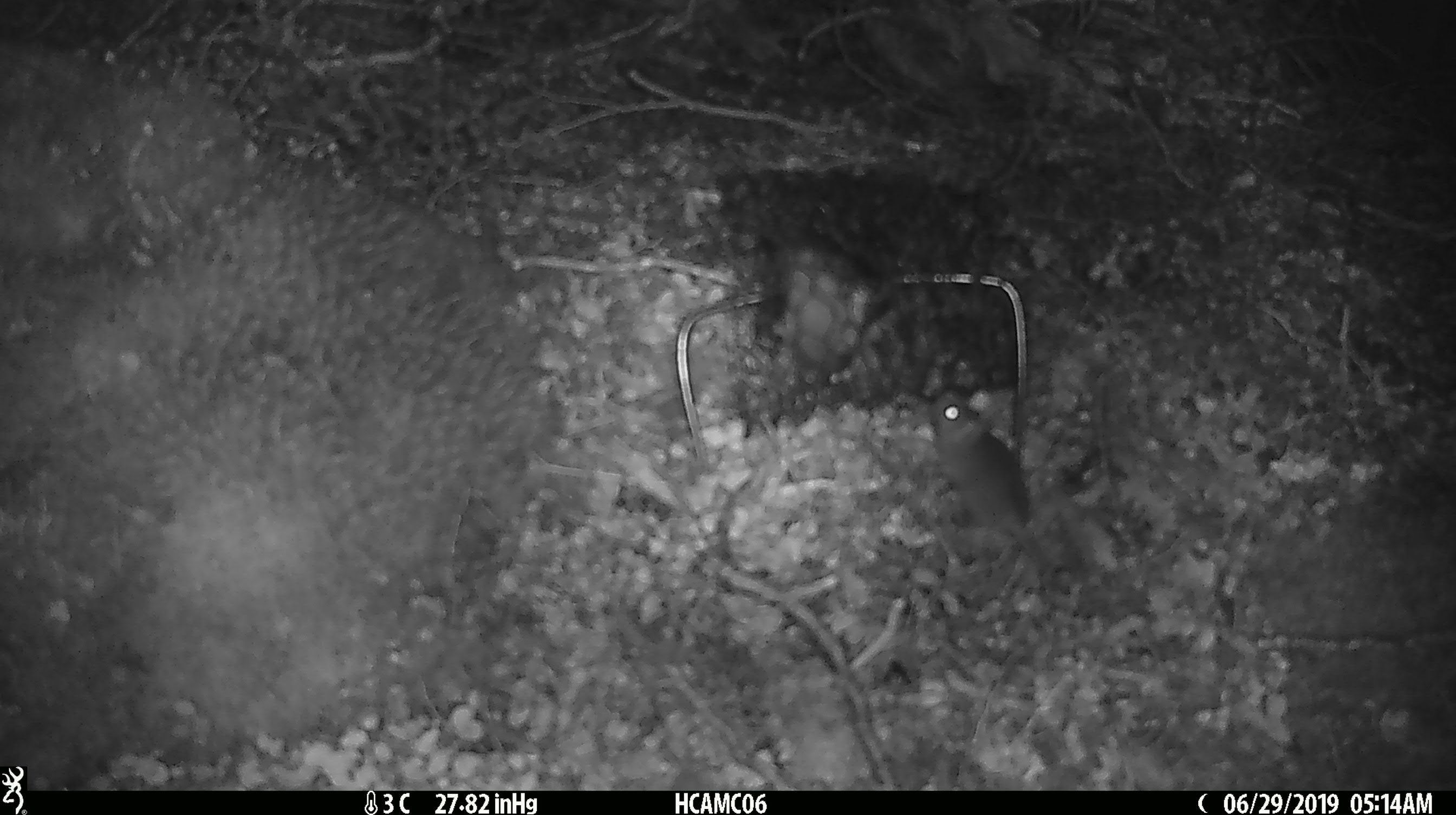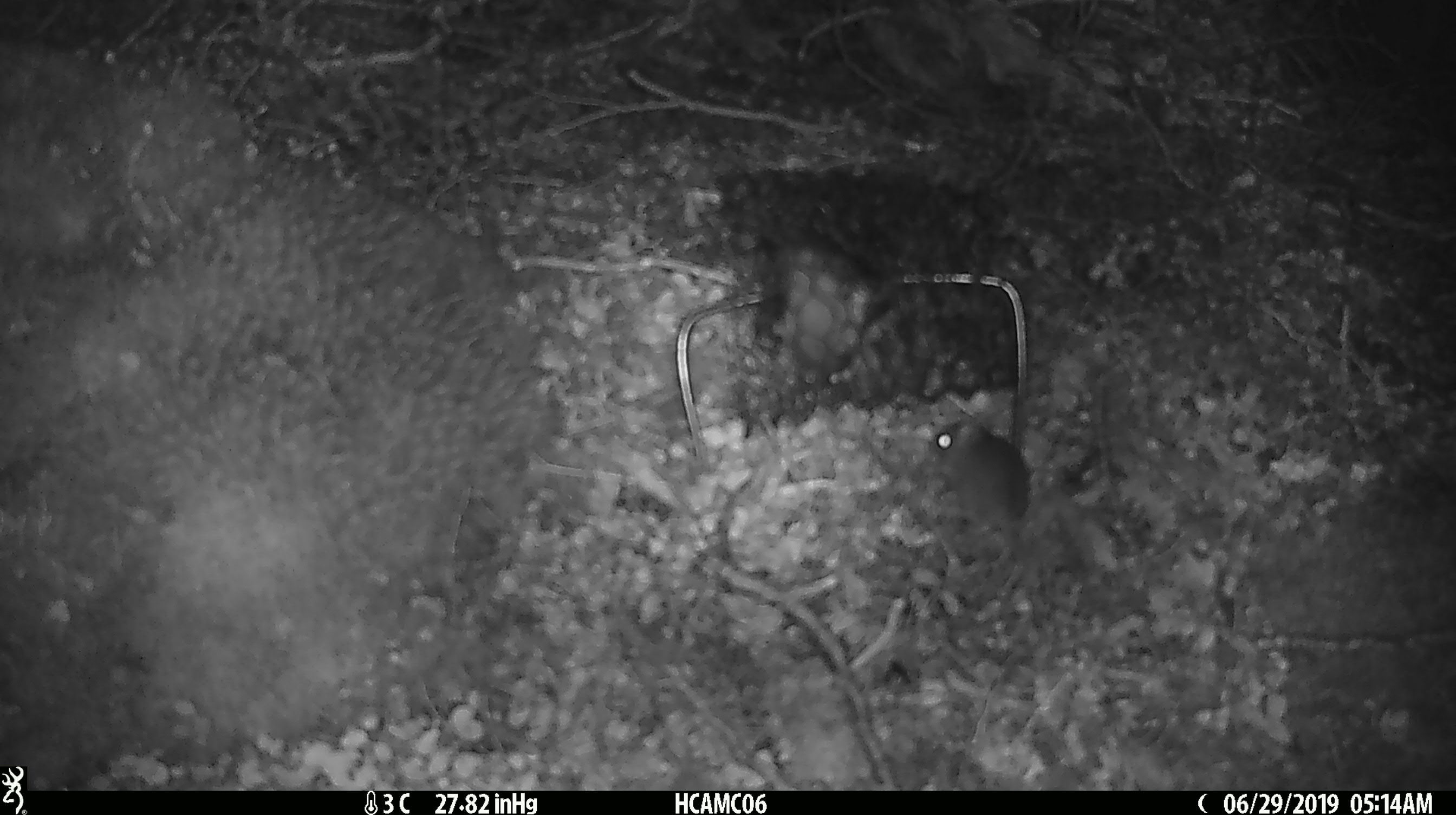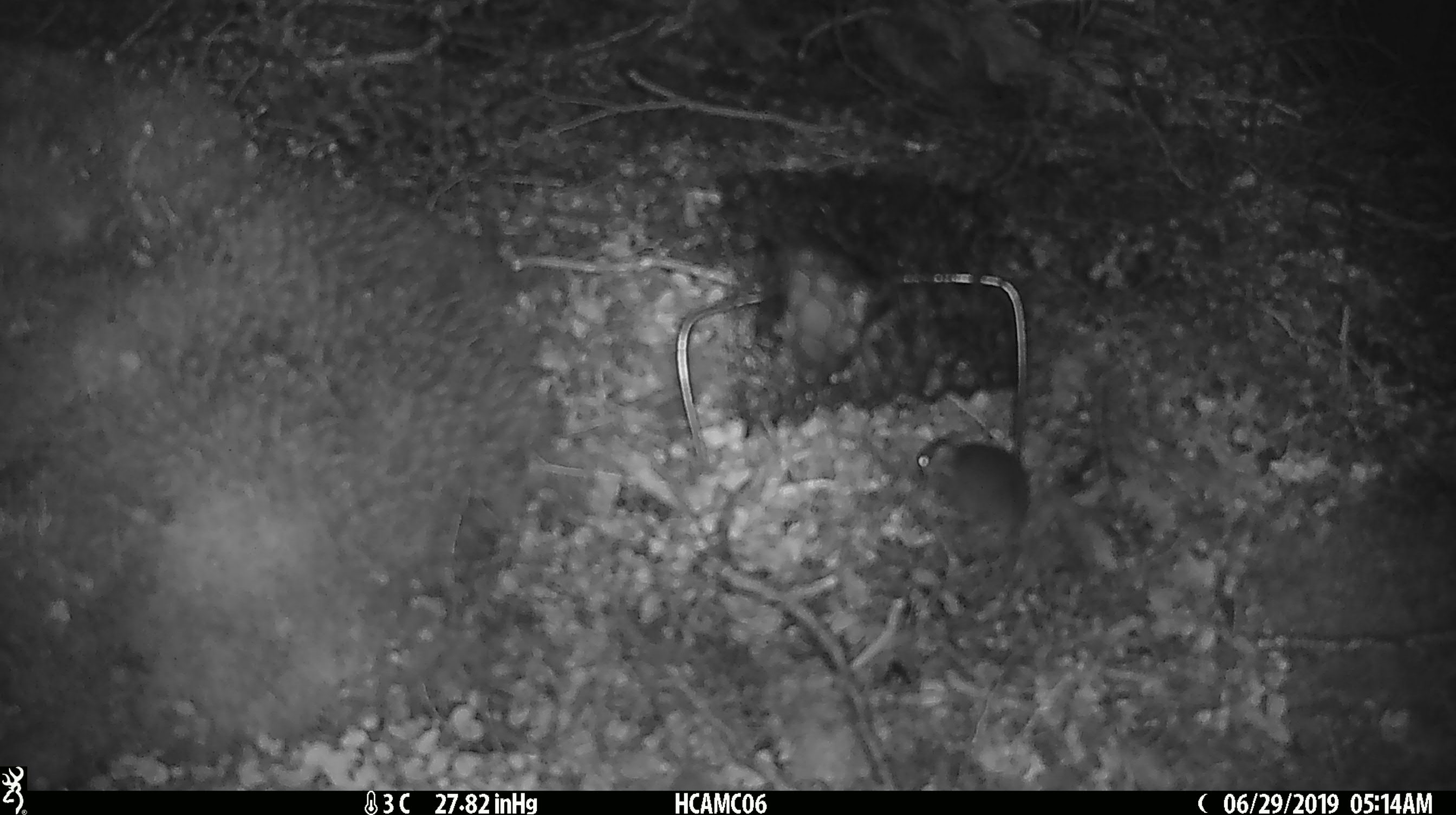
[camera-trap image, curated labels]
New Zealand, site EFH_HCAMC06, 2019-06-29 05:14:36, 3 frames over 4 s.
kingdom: Animalia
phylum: Chordata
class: Mammalia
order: Rodentia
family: Muridae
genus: Mus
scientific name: Mus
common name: mouse